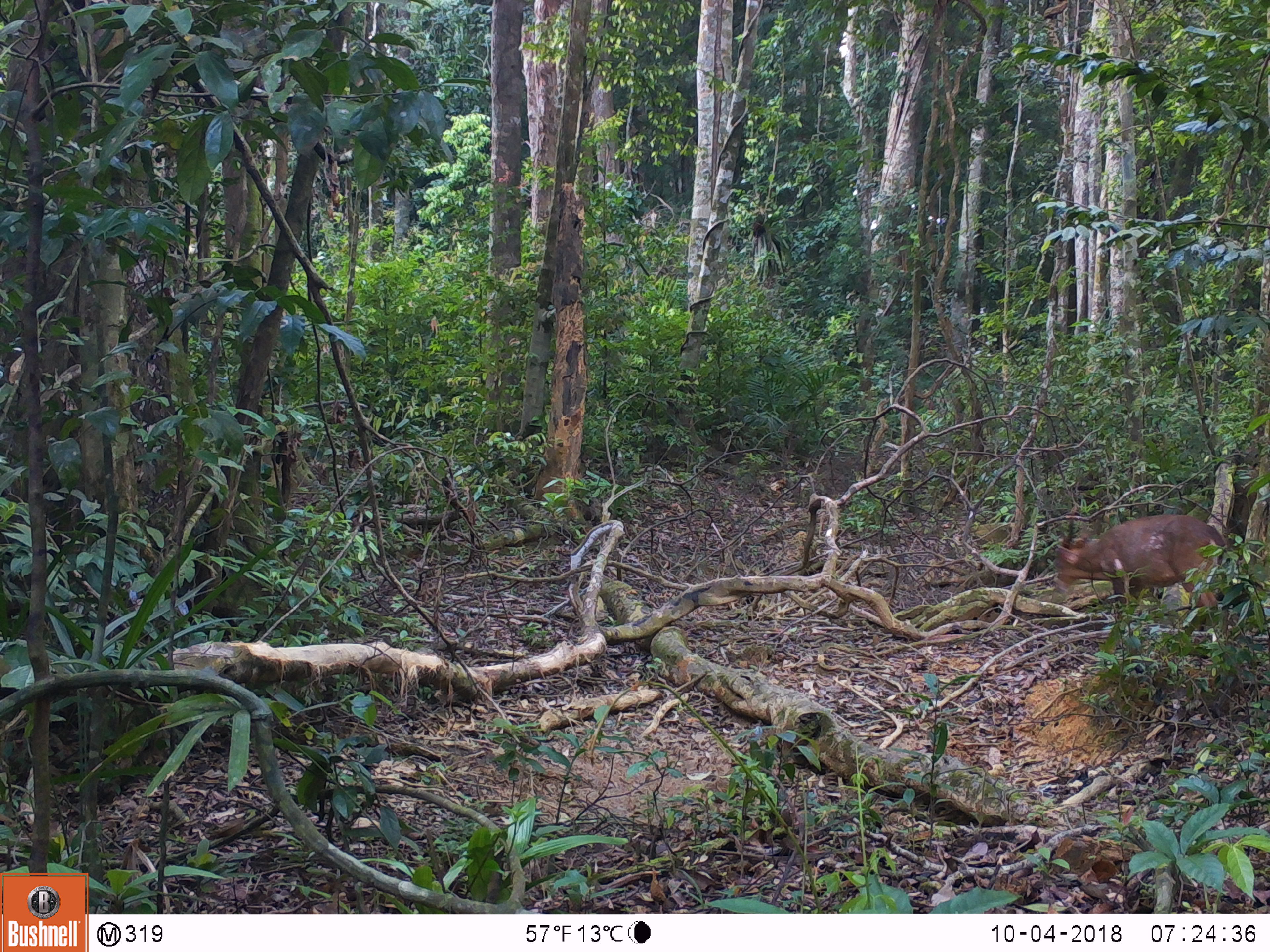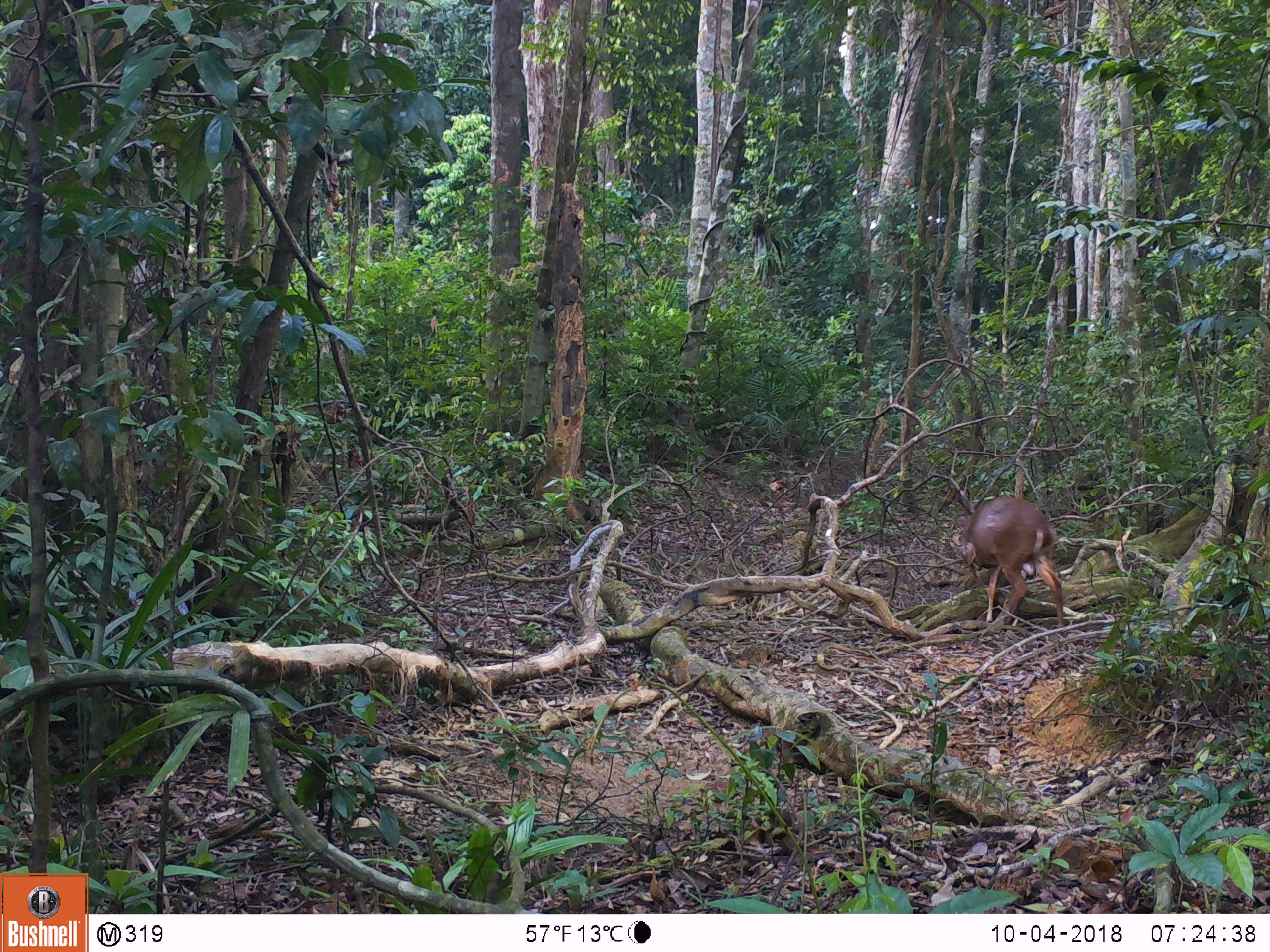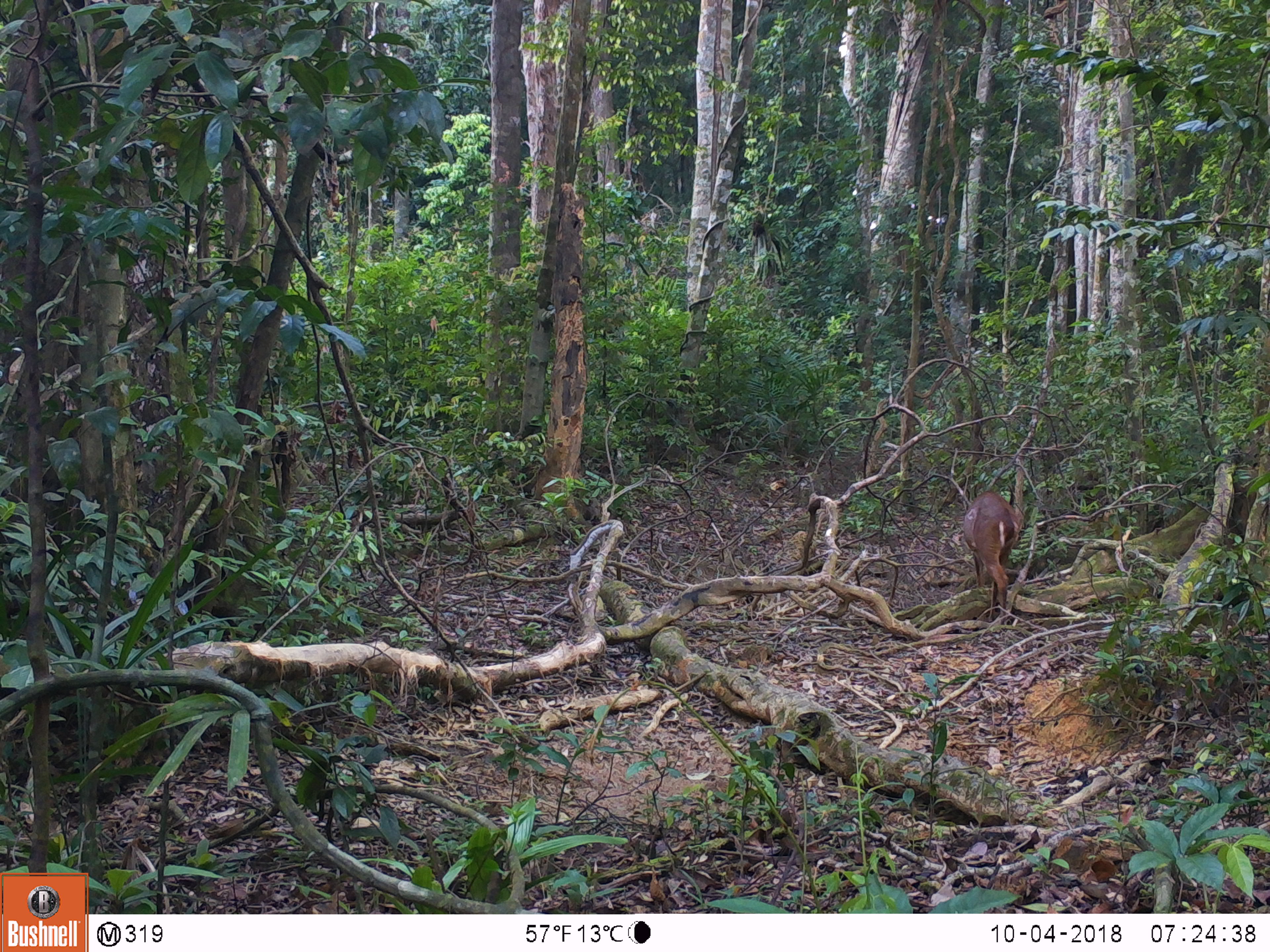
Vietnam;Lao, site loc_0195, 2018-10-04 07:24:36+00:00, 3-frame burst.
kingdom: Animalia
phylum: Chordata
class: Mammalia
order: Artiodactyla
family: Cervidae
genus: Muntiacus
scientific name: Muntiacus vuquangensis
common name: large-antlered muntjac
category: large antlered muntjac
Large antlered muntjac (large-antlered muntjac) (Muntiacus vuquangensis). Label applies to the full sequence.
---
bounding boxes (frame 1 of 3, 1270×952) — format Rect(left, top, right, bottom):
large antlered muntjac: Rect(1054, 514, 1226, 630)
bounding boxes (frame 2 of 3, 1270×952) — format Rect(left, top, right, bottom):
large antlered muntjac: Rect(957, 495, 1064, 627)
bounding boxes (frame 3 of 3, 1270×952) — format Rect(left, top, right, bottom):
large antlered muntjac: Rect(962, 491, 1022, 625)